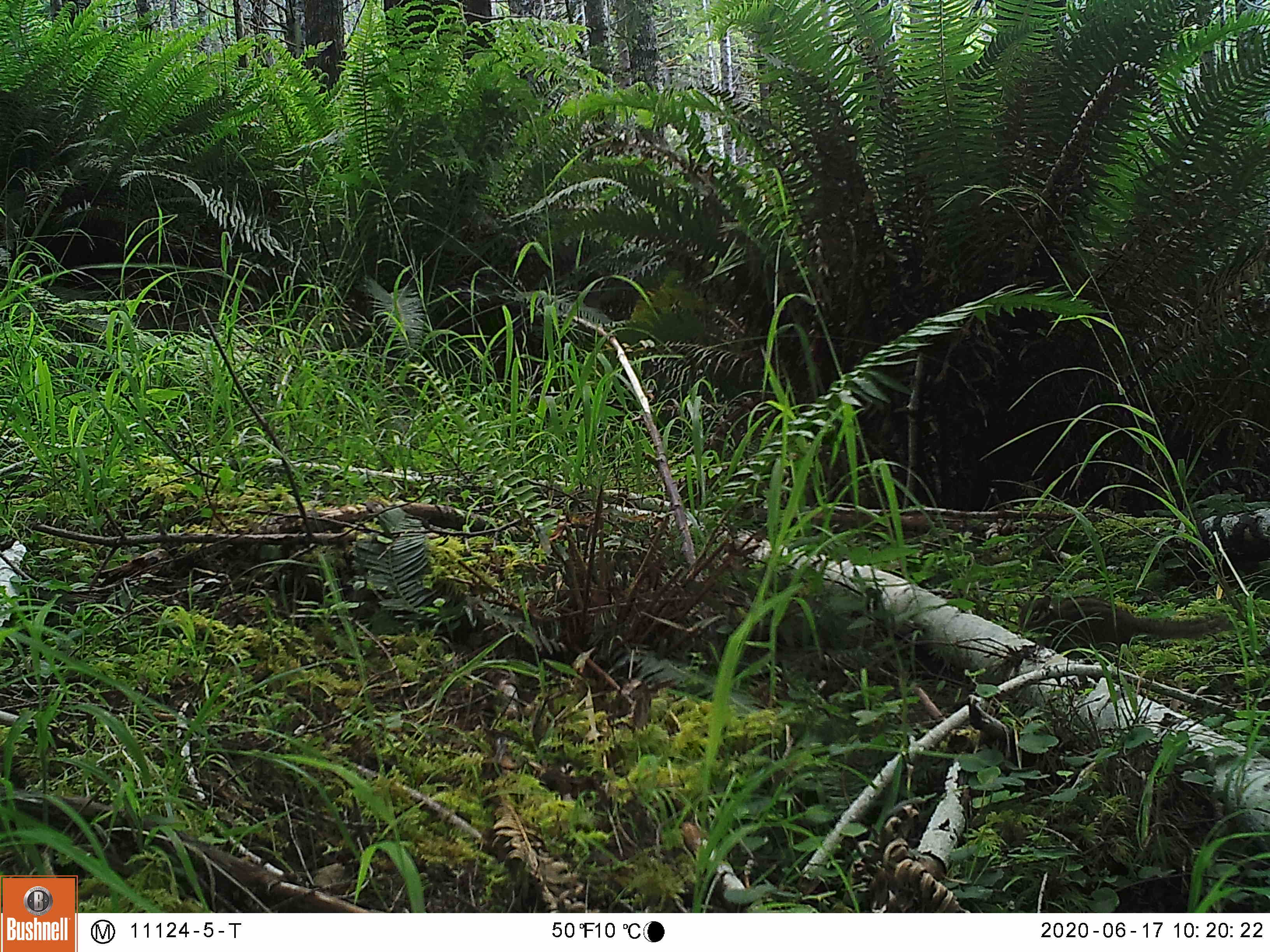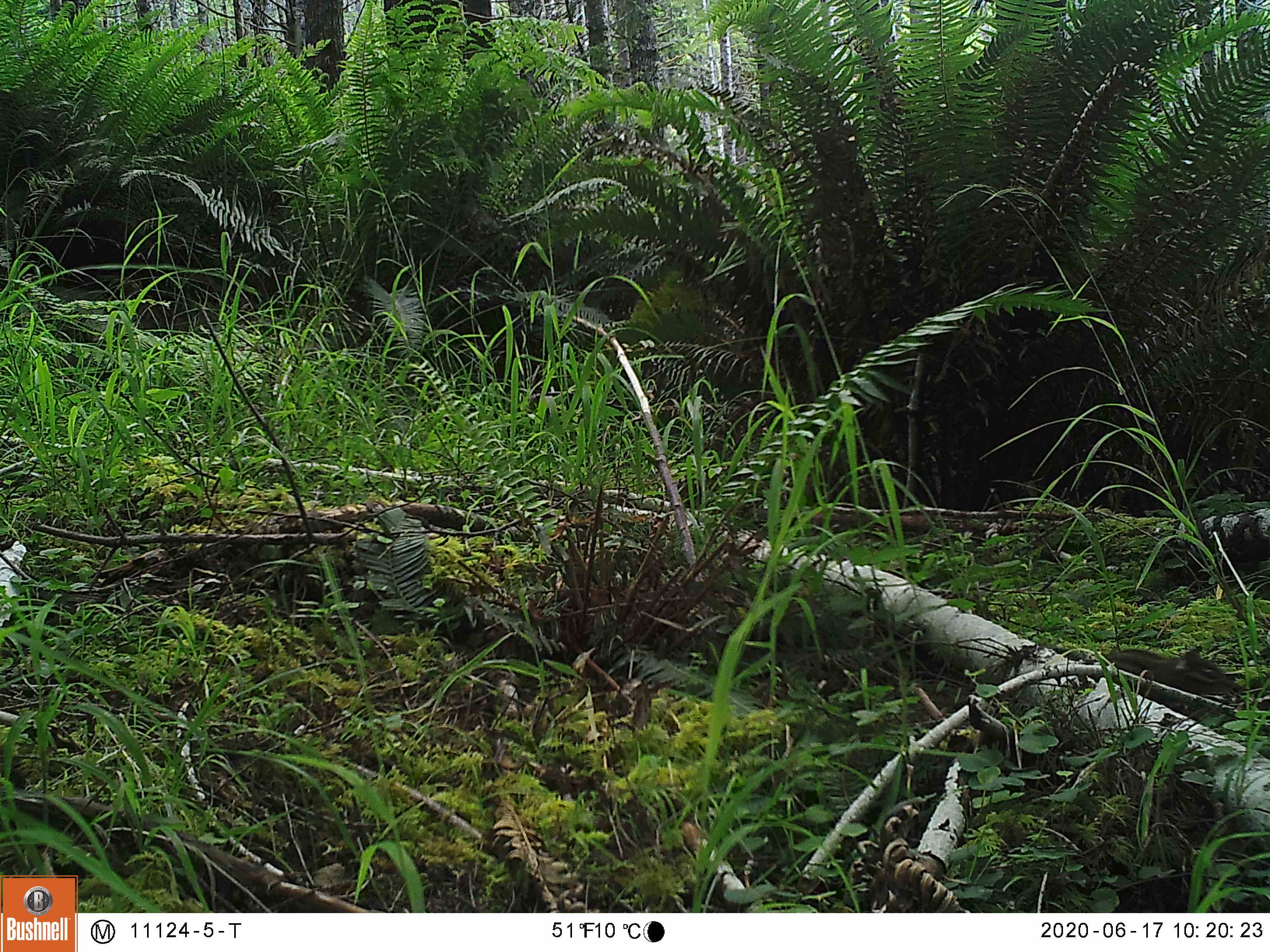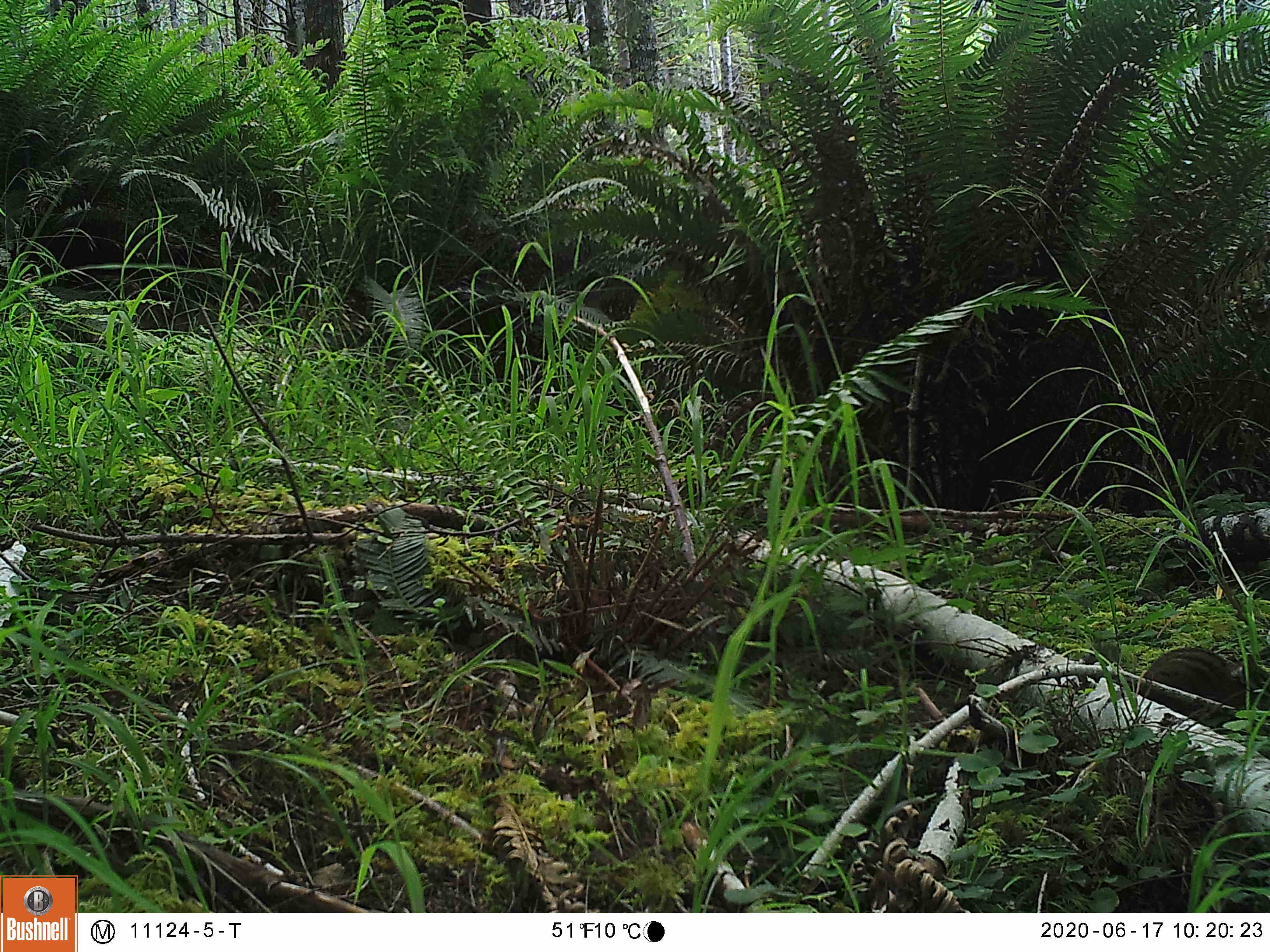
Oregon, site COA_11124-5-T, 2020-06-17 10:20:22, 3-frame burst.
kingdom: Animalia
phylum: Chordata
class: Mammalia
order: Rodentia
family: Sciuridae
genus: Neotamias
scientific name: Neotamias townsendii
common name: townsend's chipmunk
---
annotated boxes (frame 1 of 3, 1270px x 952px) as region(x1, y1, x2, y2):
townsend's chipmunk: region(1010, 584, 1233, 659)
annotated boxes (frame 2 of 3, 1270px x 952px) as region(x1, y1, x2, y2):
townsend's chipmunk: region(1101, 635, 1248, 717)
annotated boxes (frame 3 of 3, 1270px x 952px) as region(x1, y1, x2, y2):
townsend's chipmunk: region(1077, 639, 1262, 730)